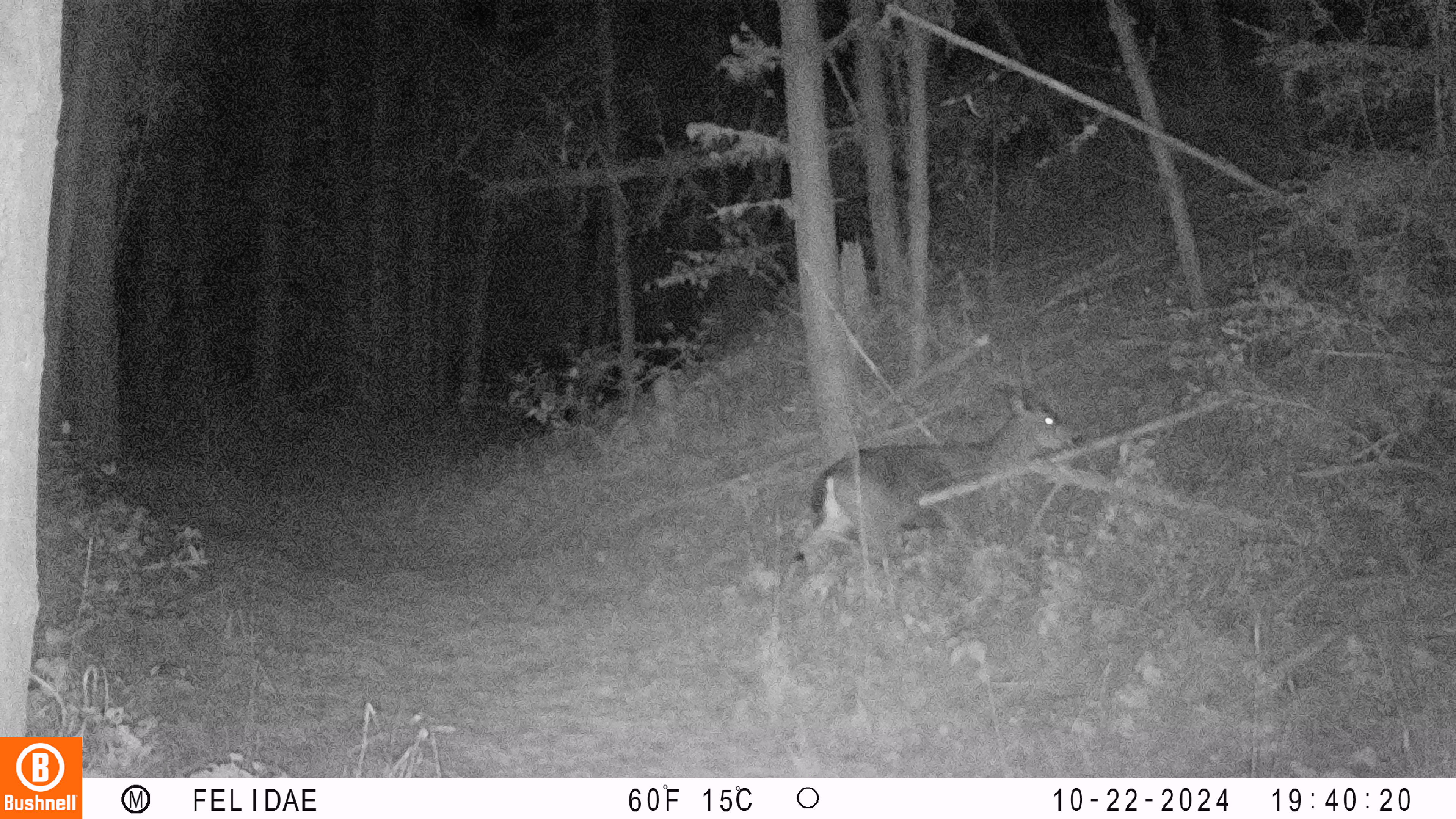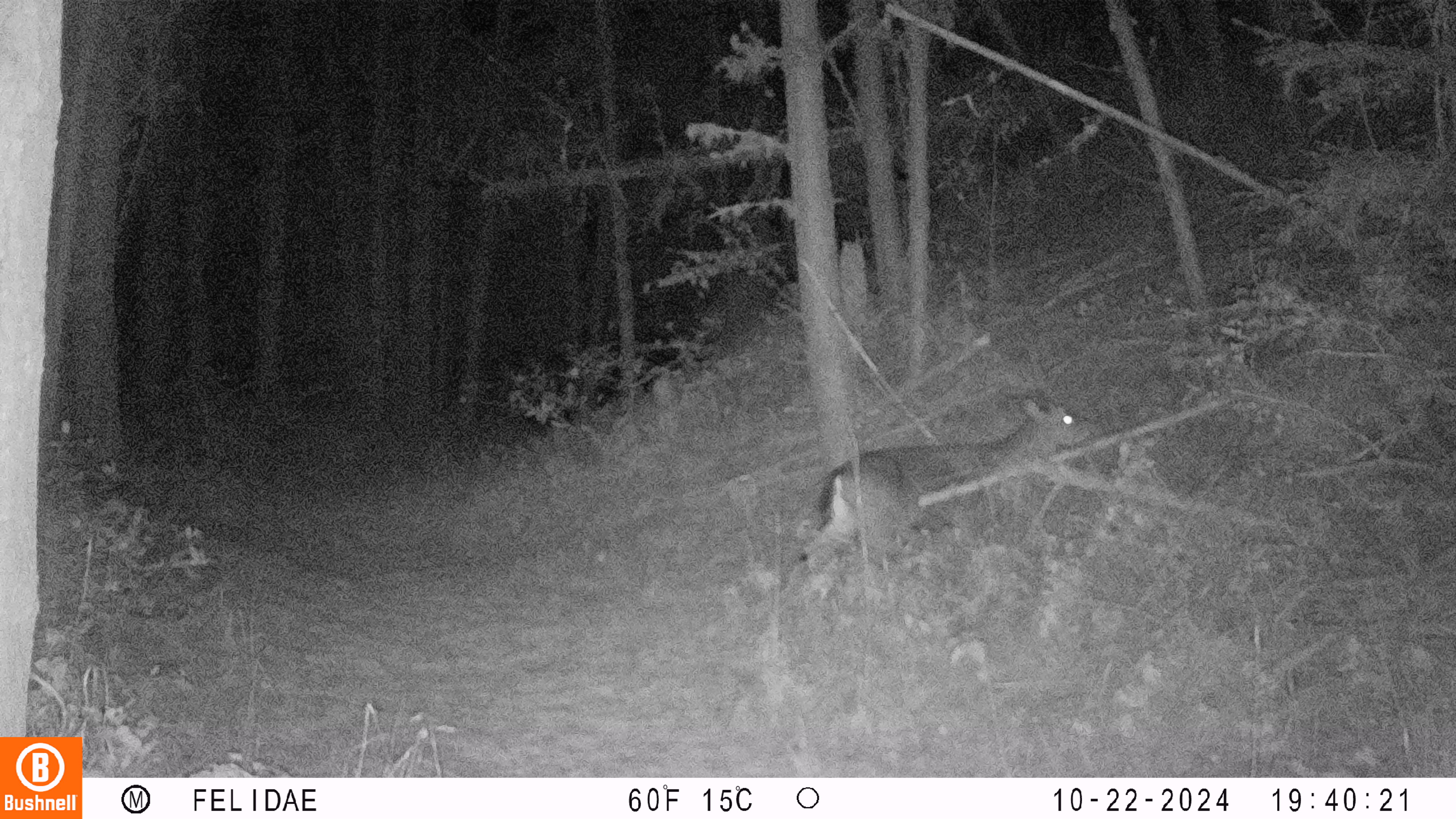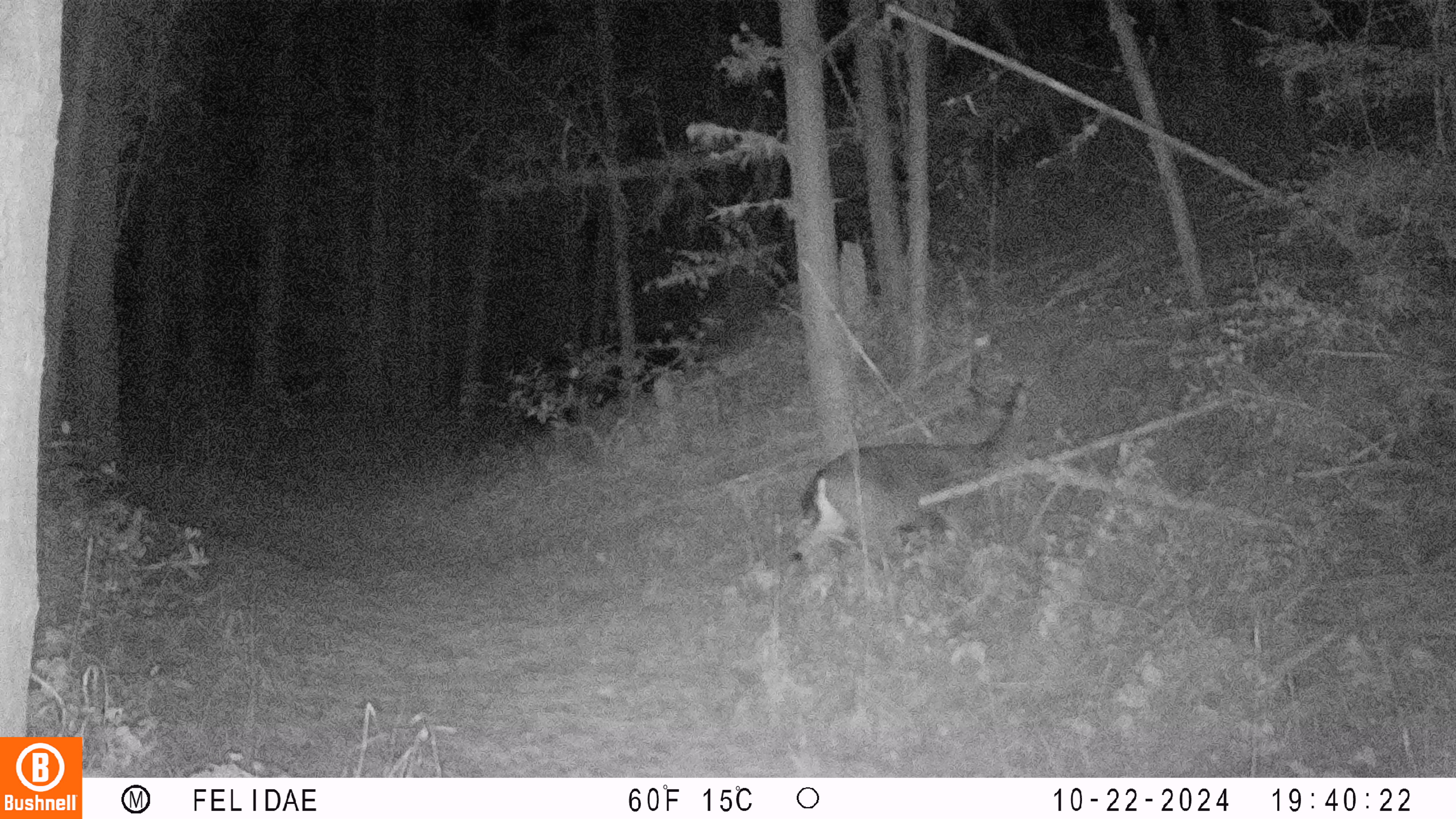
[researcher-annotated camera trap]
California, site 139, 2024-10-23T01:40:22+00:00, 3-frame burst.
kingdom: Animalia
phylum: Chordata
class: Mammalia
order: Artiodactyla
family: Cervidae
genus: Odocoileus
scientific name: Odocoileus hemionus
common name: mule deer